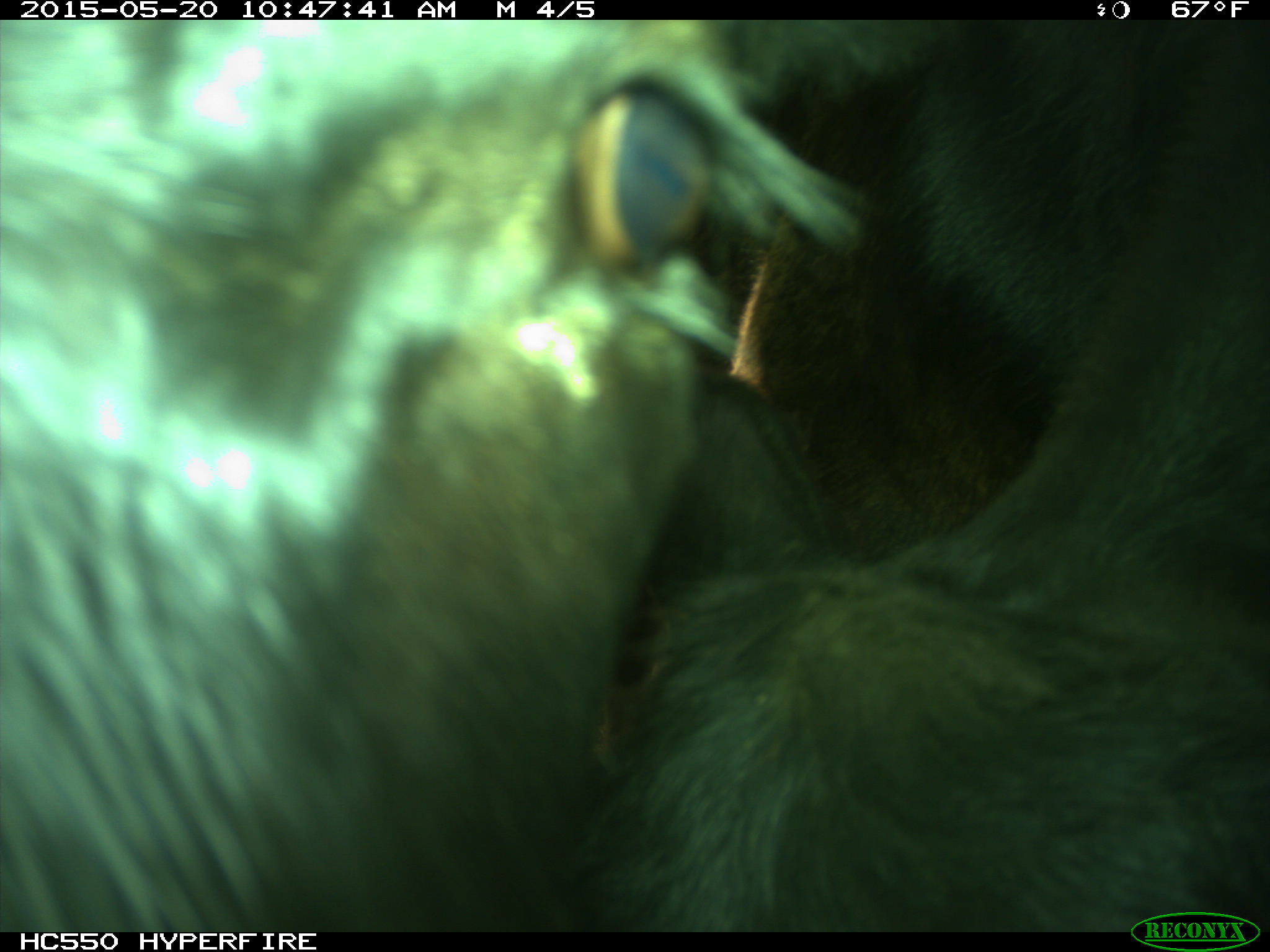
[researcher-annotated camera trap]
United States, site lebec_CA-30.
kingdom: Animalia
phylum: Chordata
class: Mammalia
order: Artiodactyla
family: Bovidae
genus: Bos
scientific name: Bos taurus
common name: domestic cow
Bos taurus (domestic cow).